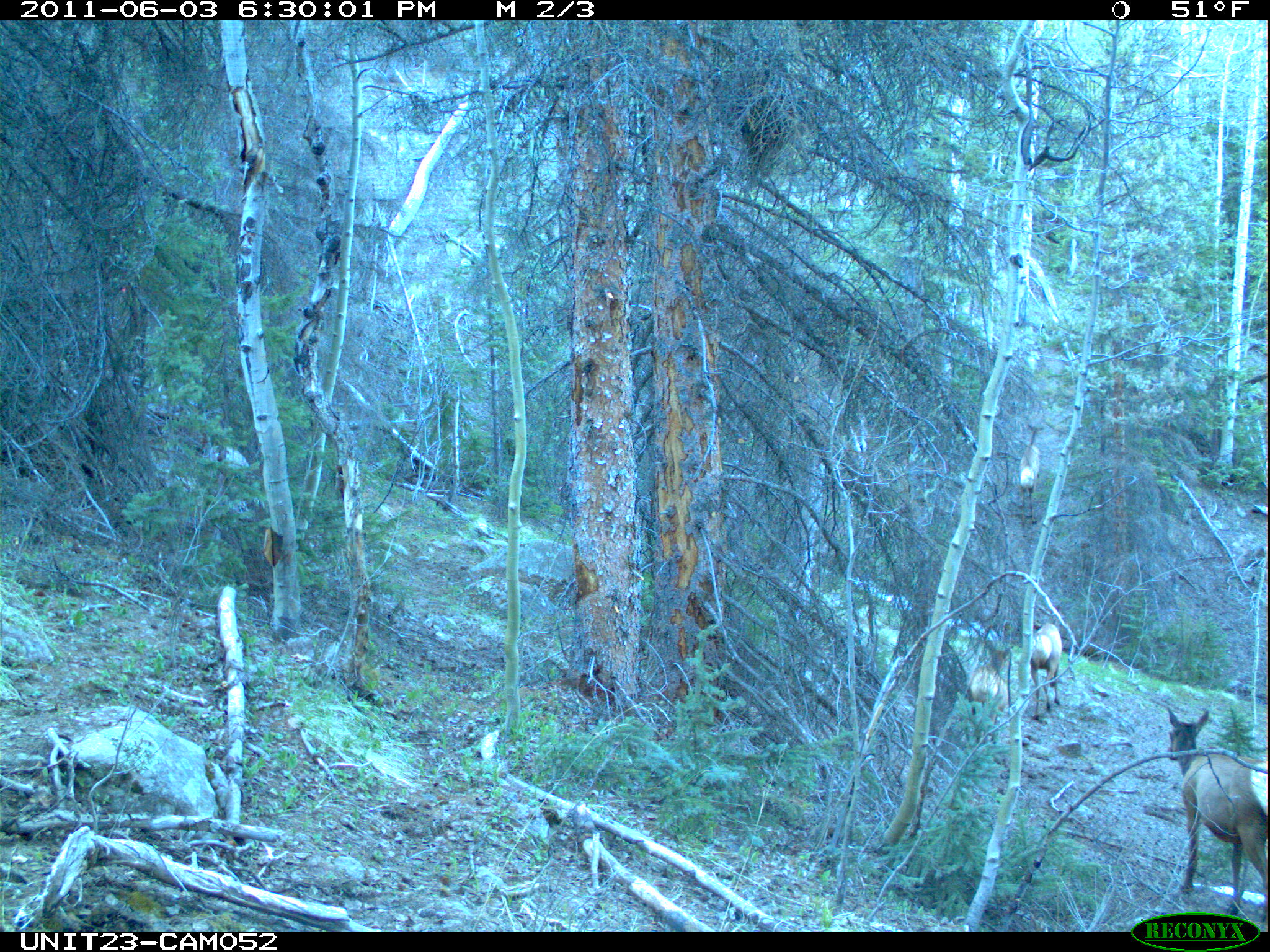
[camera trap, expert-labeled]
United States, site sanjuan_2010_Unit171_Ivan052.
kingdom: Animalia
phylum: Chordata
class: Mammalia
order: Artiodactyla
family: Cervidae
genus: Cervus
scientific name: Cervus elaphus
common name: red deer